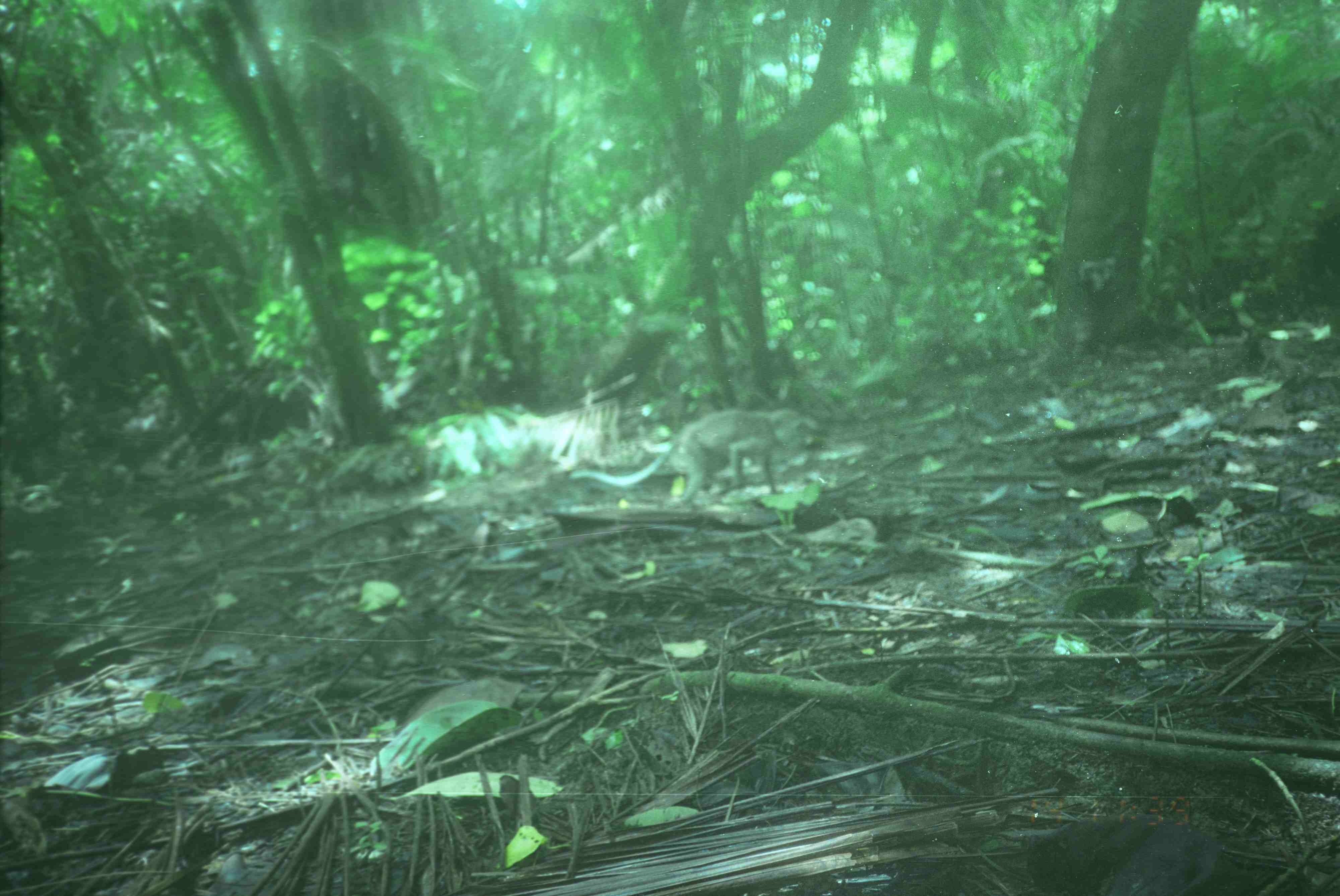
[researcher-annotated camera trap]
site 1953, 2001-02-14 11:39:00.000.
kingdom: Animalia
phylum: Chordata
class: Mammalia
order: Primates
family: Cercopithecidae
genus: Macaca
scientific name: Macaca fascicularis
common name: crab-eating macaque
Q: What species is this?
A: Macaca fascicularis (crab-eating macaque).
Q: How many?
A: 1.